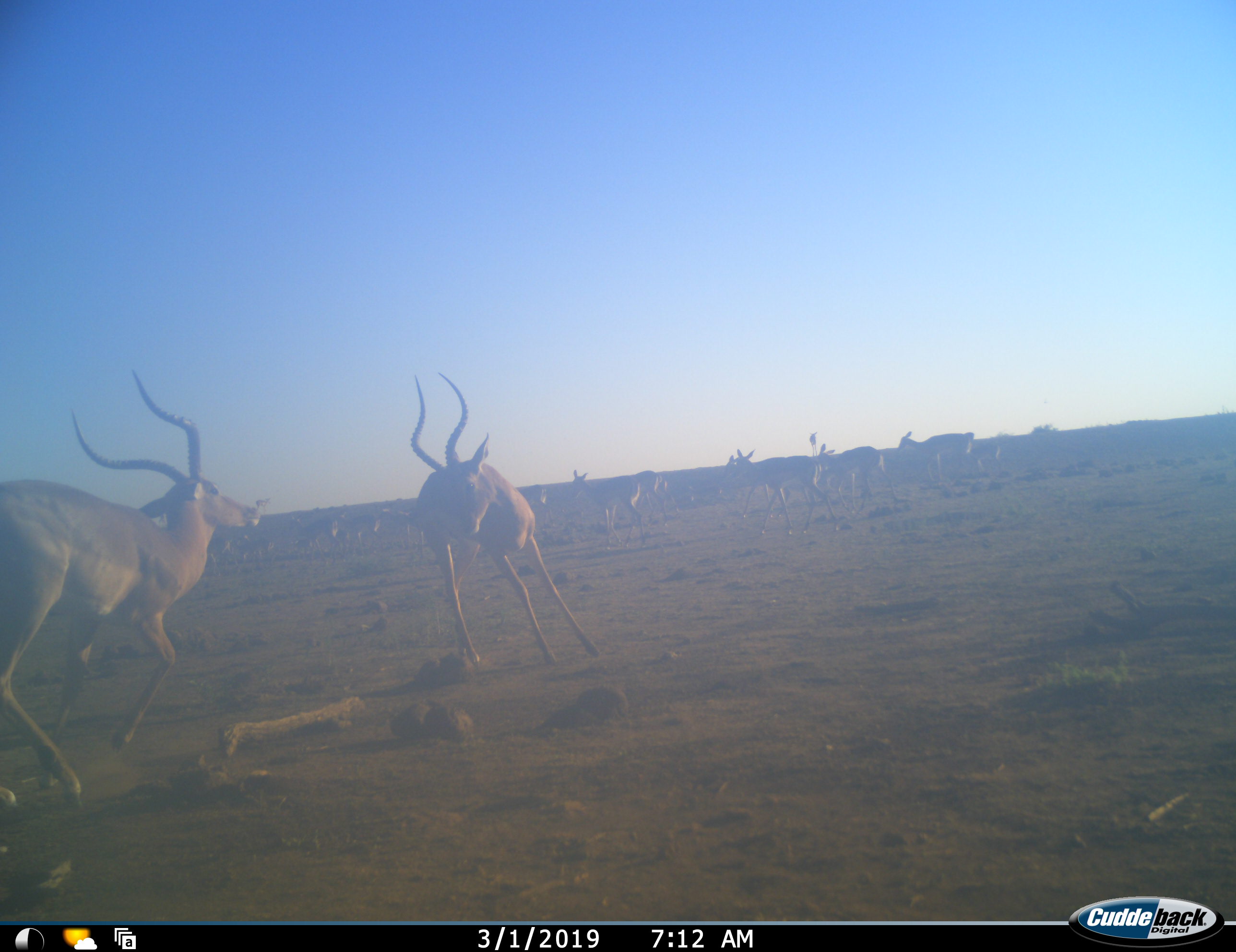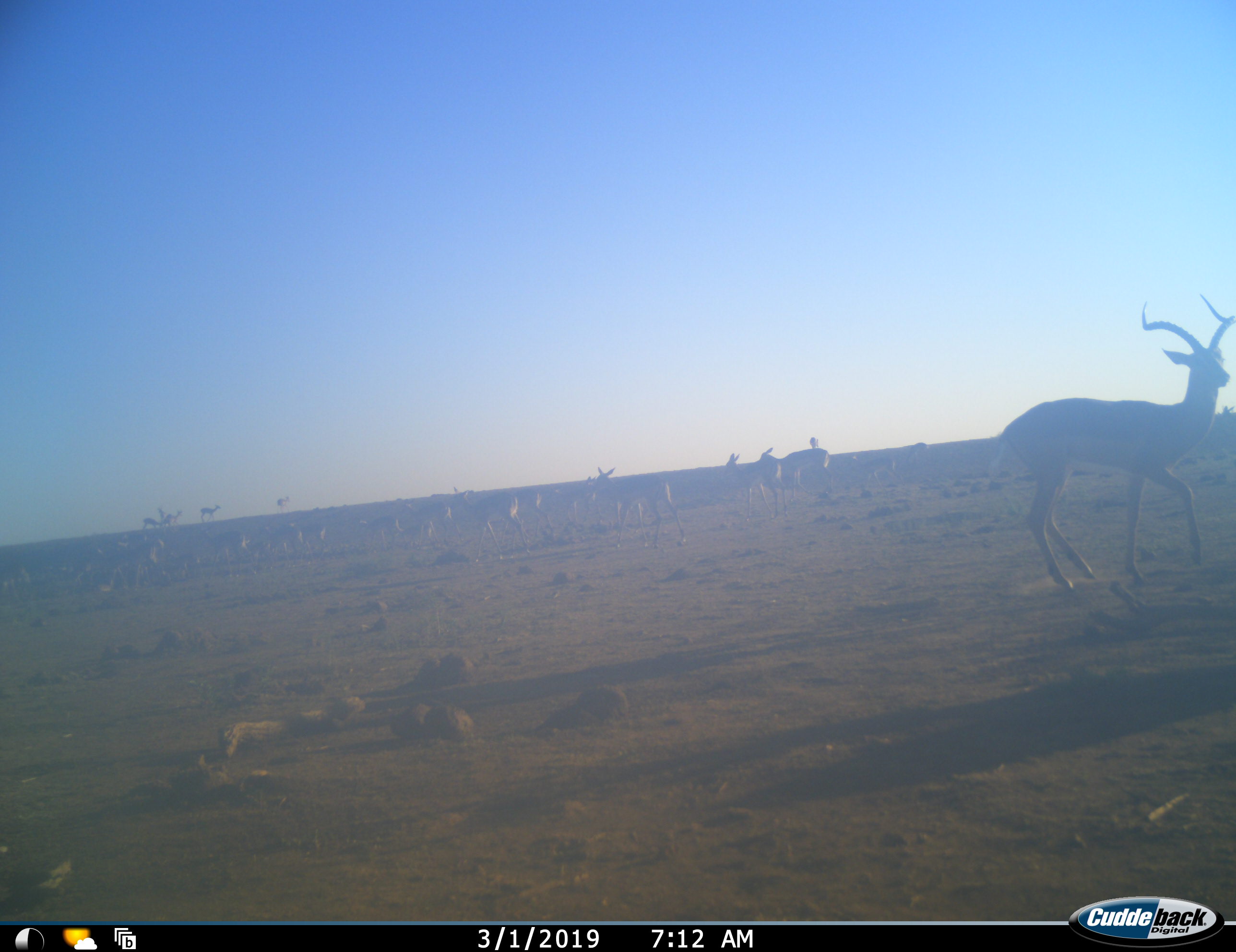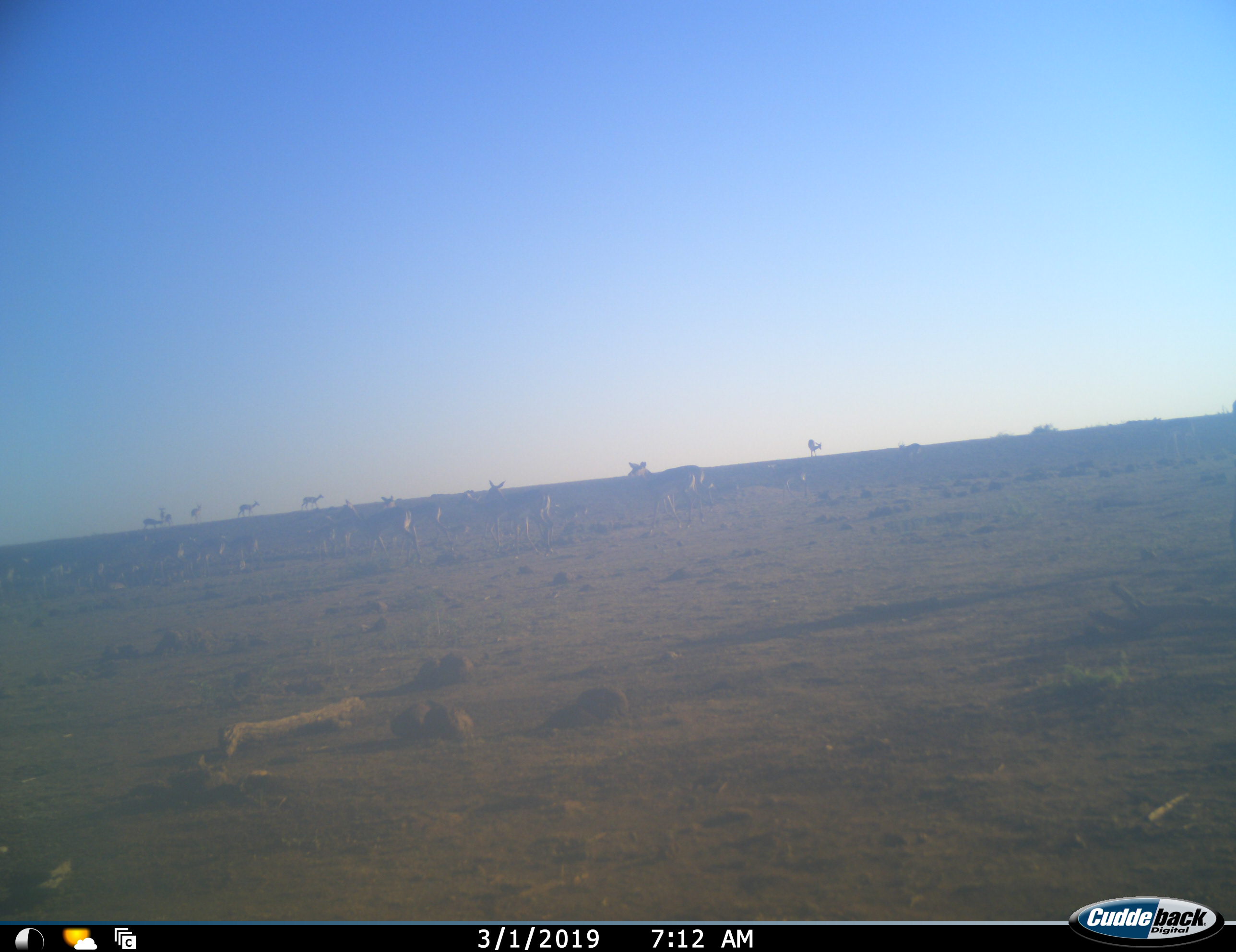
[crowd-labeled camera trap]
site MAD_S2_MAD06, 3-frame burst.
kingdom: Animalia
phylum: Chordata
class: Mammalia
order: Artiodactyla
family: Bovidae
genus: Aepyceros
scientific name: Aepyceros melampus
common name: impala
Impala (Aepyceros melampus), count 11-50. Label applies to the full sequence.